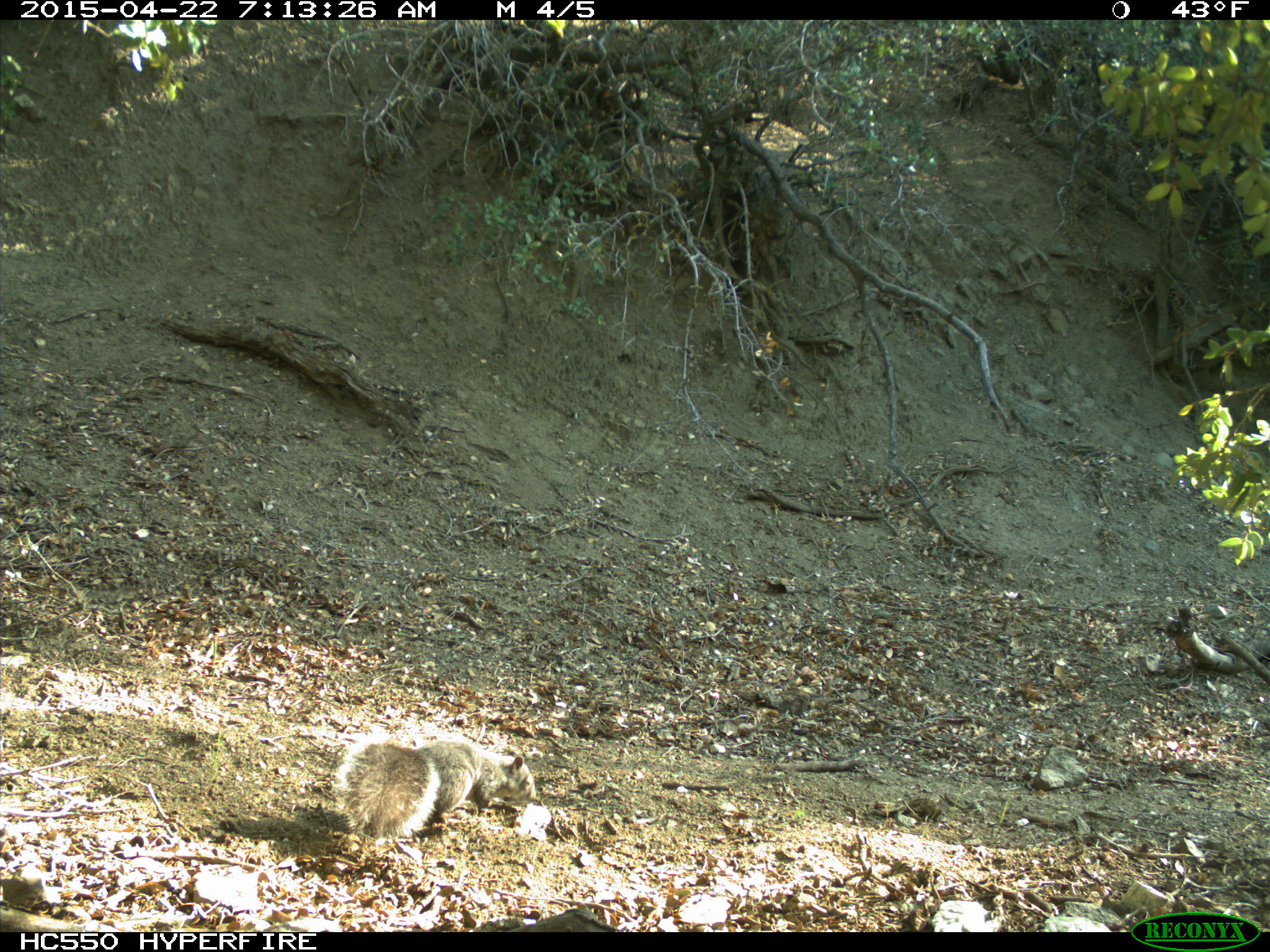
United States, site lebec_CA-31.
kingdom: Animalia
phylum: Chordata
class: Mammalia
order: Rodentia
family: Sciuridae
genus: Sciurus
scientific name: Sciurus carolinensis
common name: eastern gray squirrel